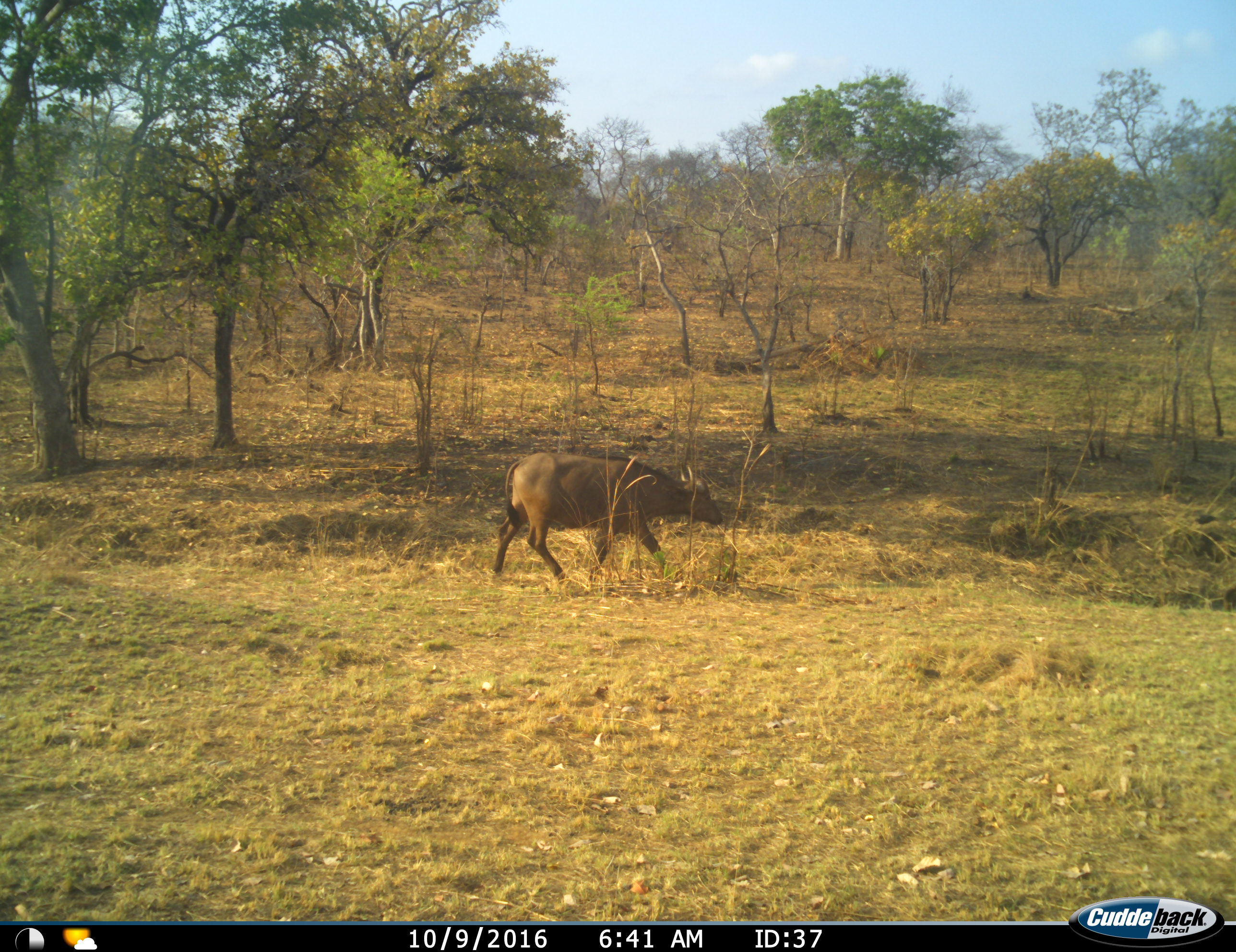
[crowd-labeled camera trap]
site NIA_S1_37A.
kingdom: Animalia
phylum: Chordata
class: Mammalia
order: Artiodactyla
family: Bovidae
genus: Syncerus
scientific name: Syncerus caffer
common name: african buffalo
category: buffalo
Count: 1.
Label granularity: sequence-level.